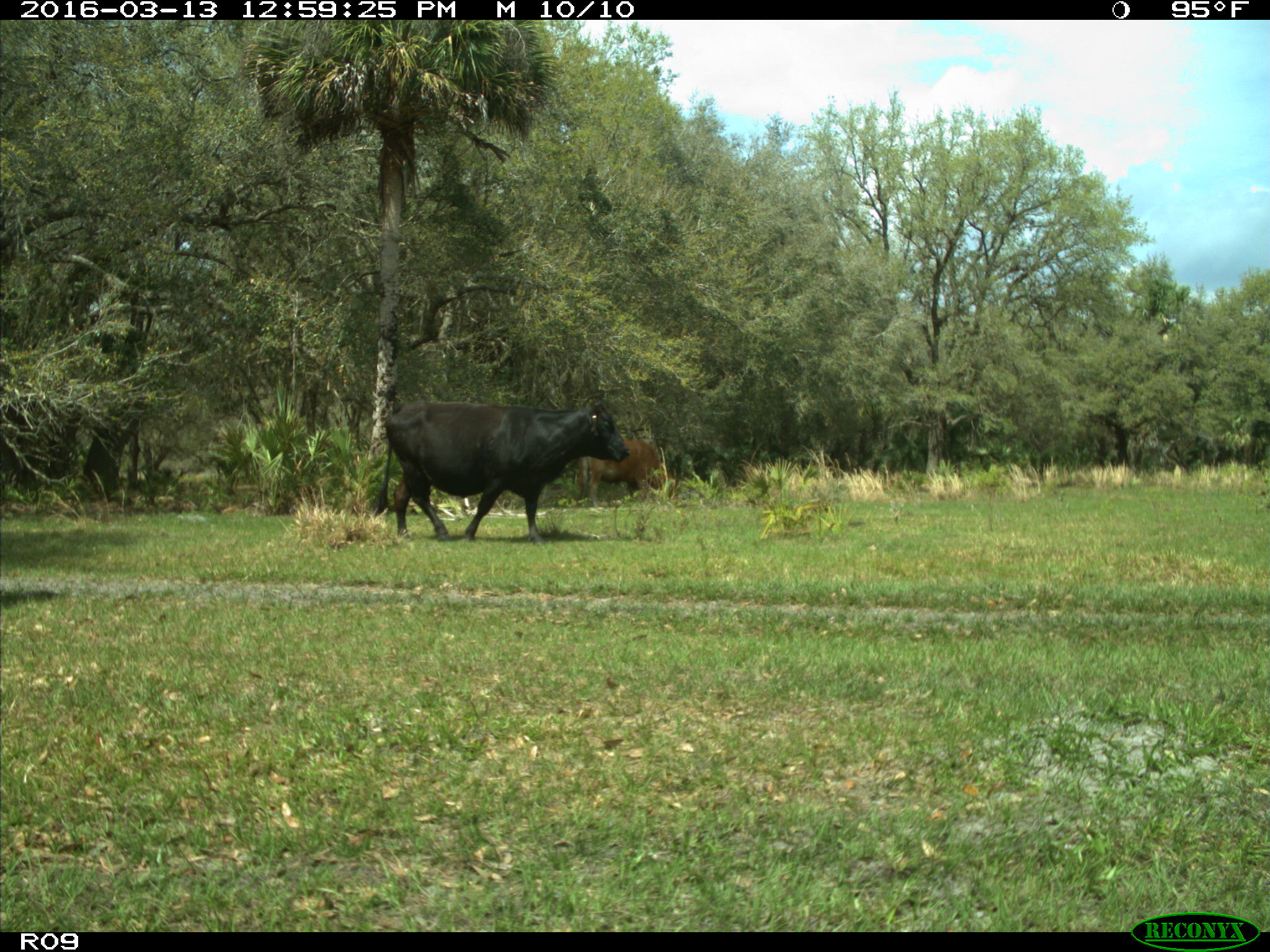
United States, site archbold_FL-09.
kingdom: Animalia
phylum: Chordata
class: Mammalia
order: Artiodactyla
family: Bovidae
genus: Bos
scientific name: Bos taurus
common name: domestic cow